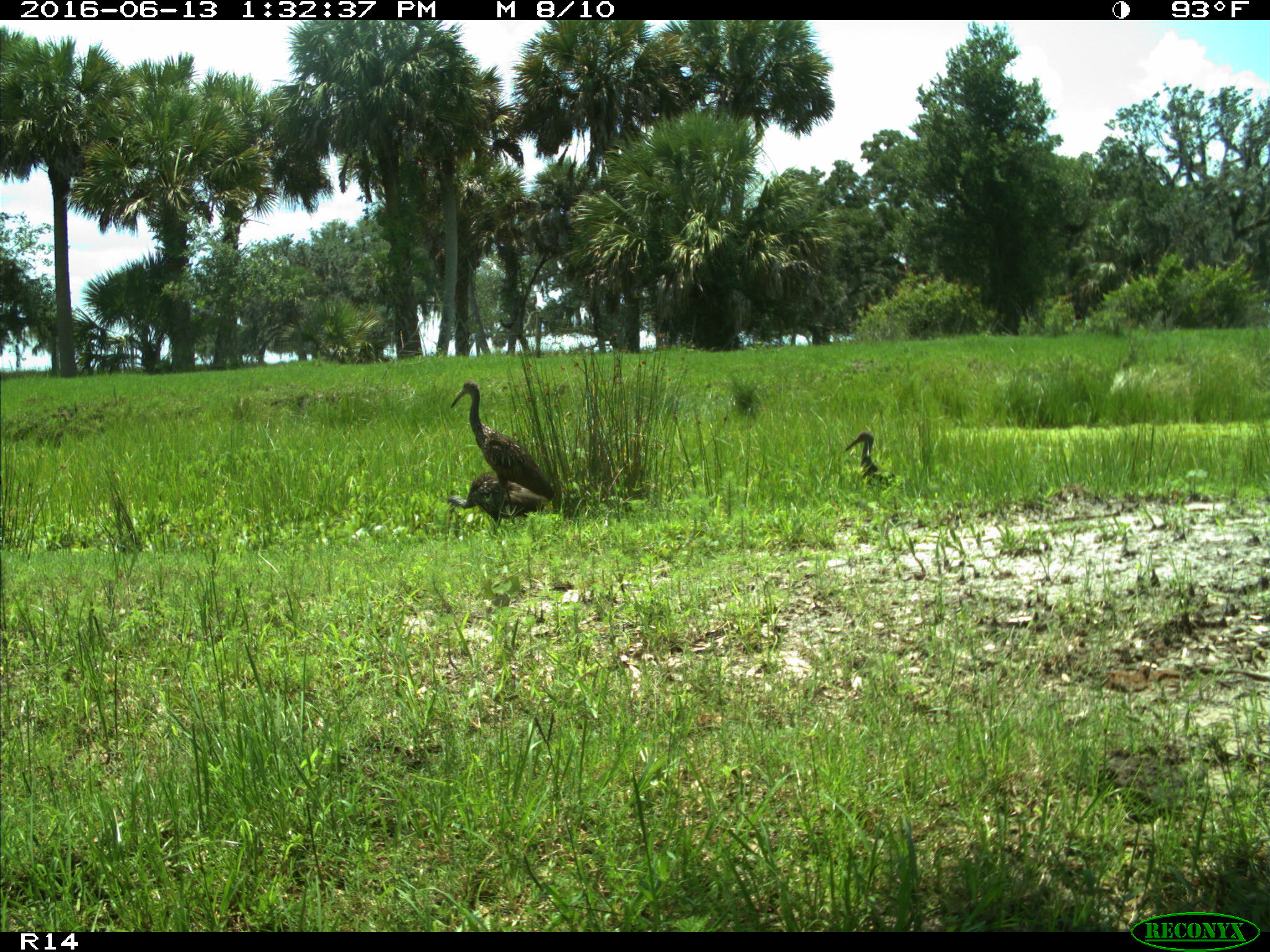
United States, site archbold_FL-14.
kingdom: Animalia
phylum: Chordata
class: Aves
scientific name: Aves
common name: birds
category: unidentified bird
Unidentified bird (birds) (Aves).